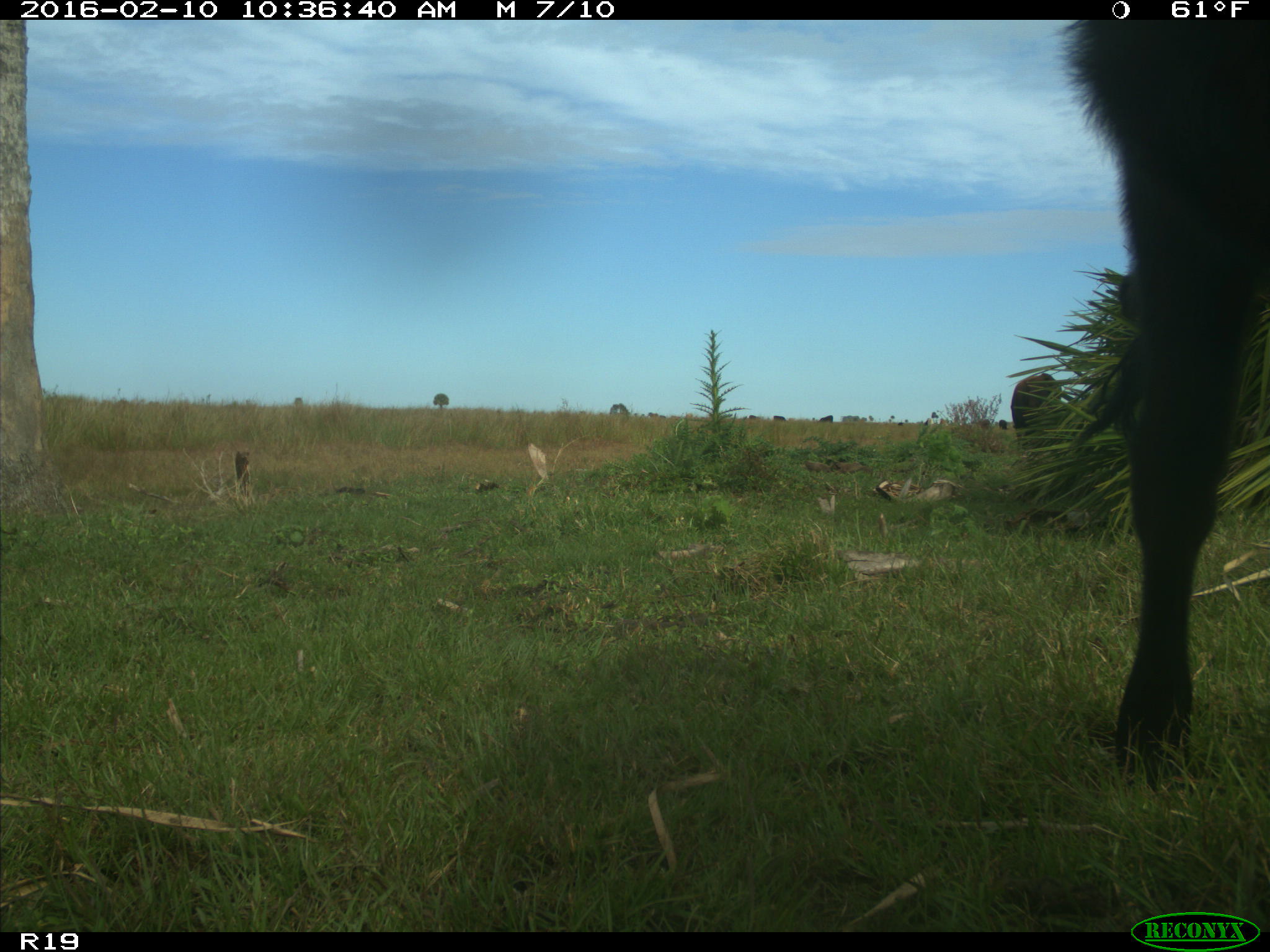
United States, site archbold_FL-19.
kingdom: Animalia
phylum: Chordata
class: Mammalia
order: Artiodactyla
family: Bovidae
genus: Bos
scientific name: Bos taurus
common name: domestic cow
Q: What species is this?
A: Bos taurus (domestic cow).